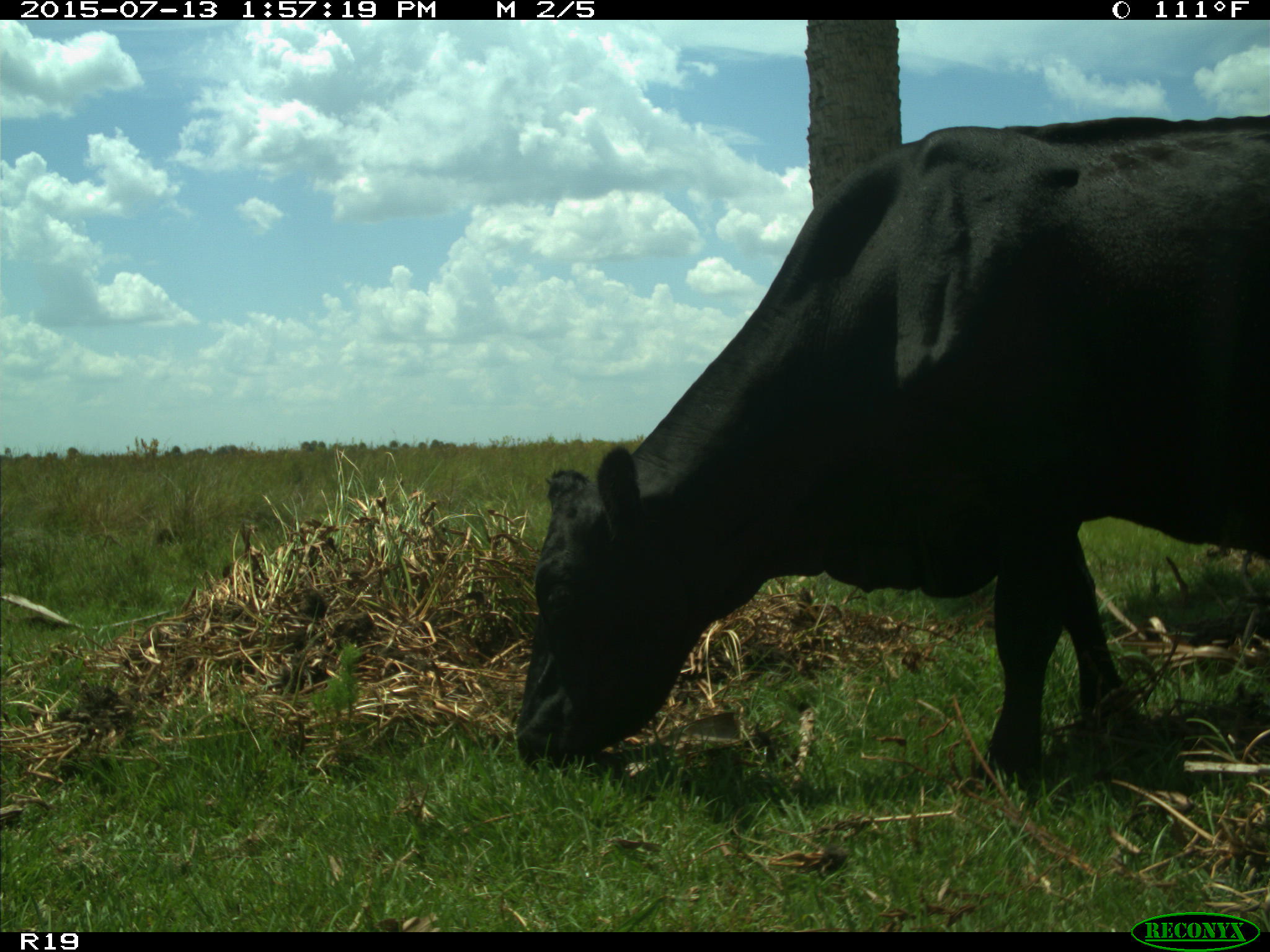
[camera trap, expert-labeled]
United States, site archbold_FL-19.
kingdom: Animalia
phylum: Chordata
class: Mammalia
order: Artiodactyla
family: Bovidae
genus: Bos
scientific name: Bos taurus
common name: domestic cow